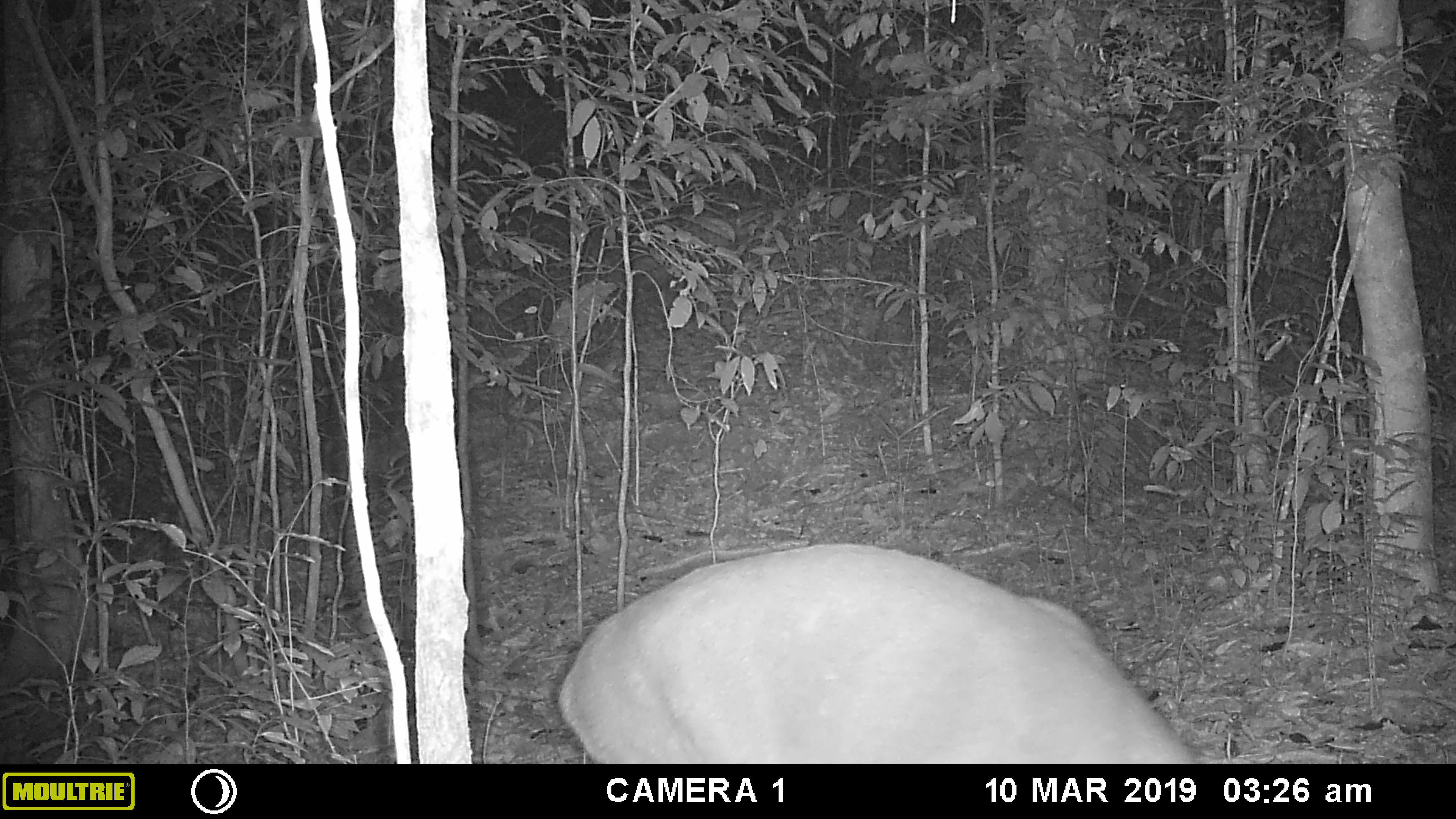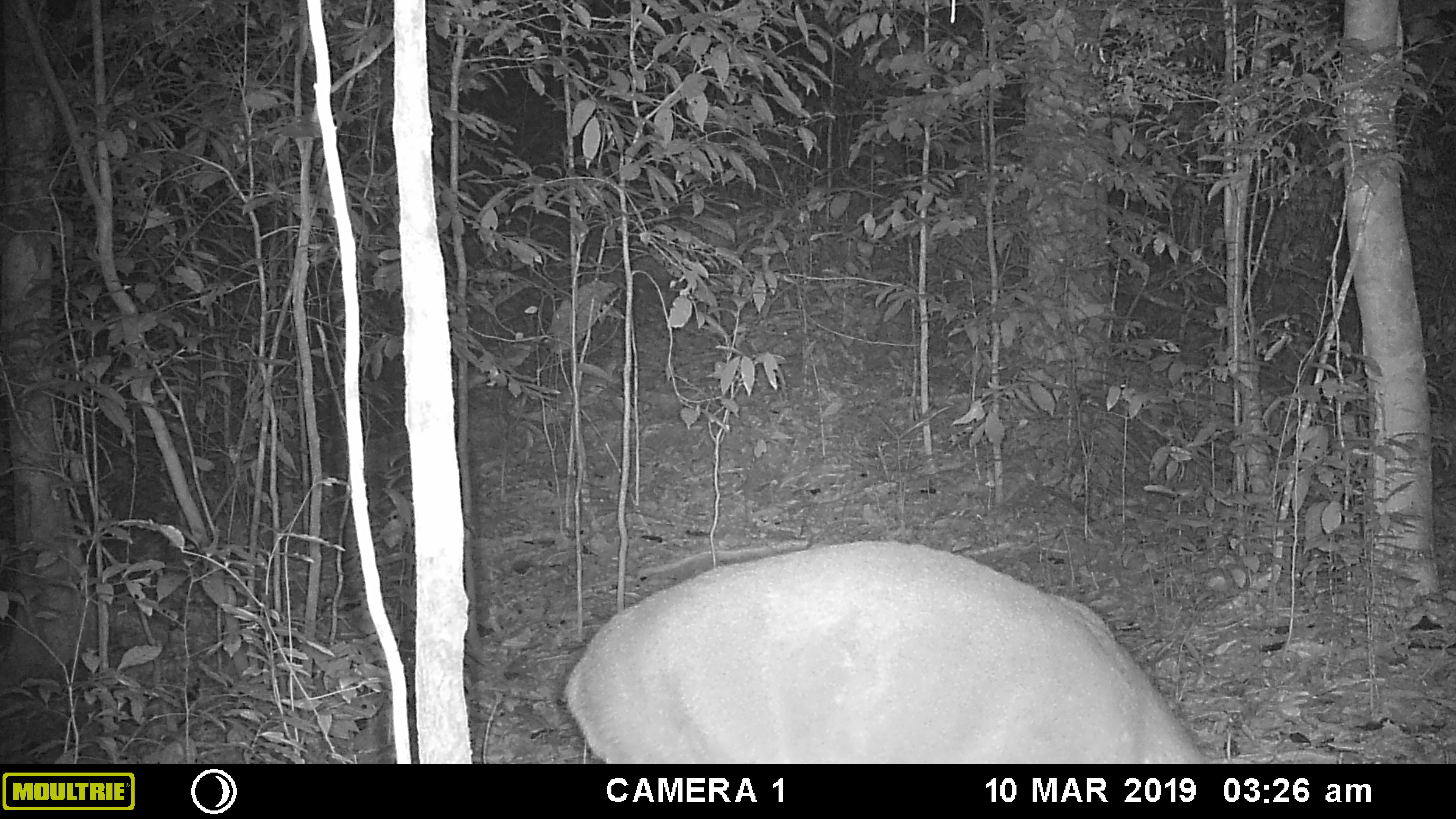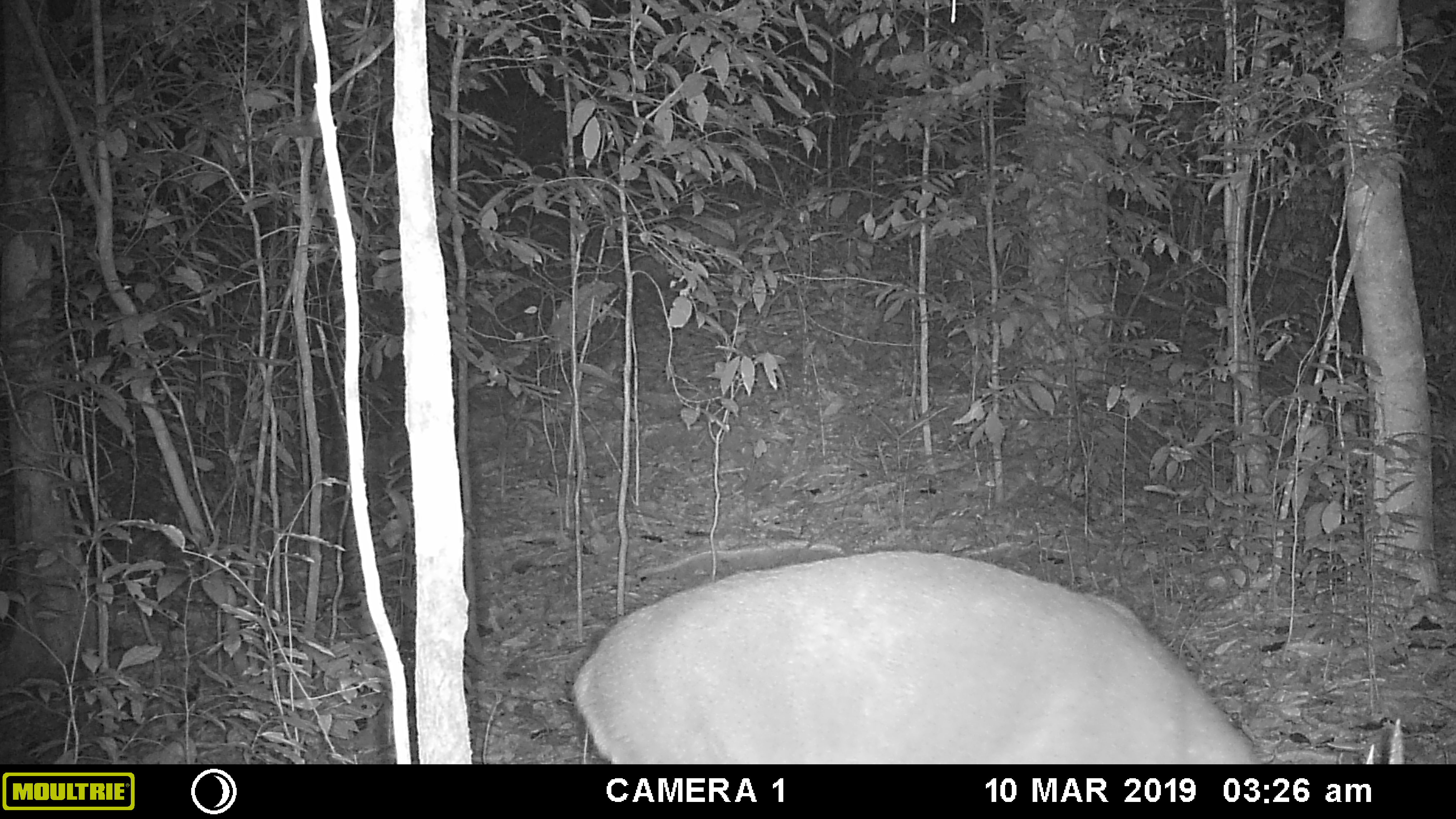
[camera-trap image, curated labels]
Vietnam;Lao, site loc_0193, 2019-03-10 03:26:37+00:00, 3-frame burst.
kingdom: Animalia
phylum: Chordata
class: Mammalia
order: Artiodactyla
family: Cervidae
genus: Muntiacus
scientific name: Muntiacus vuquangensis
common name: large-antlered muntjac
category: large antlered muntjac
Large antlered muntjac (large-antlered muntjac) (Muntiacus vuquangensis). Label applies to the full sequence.